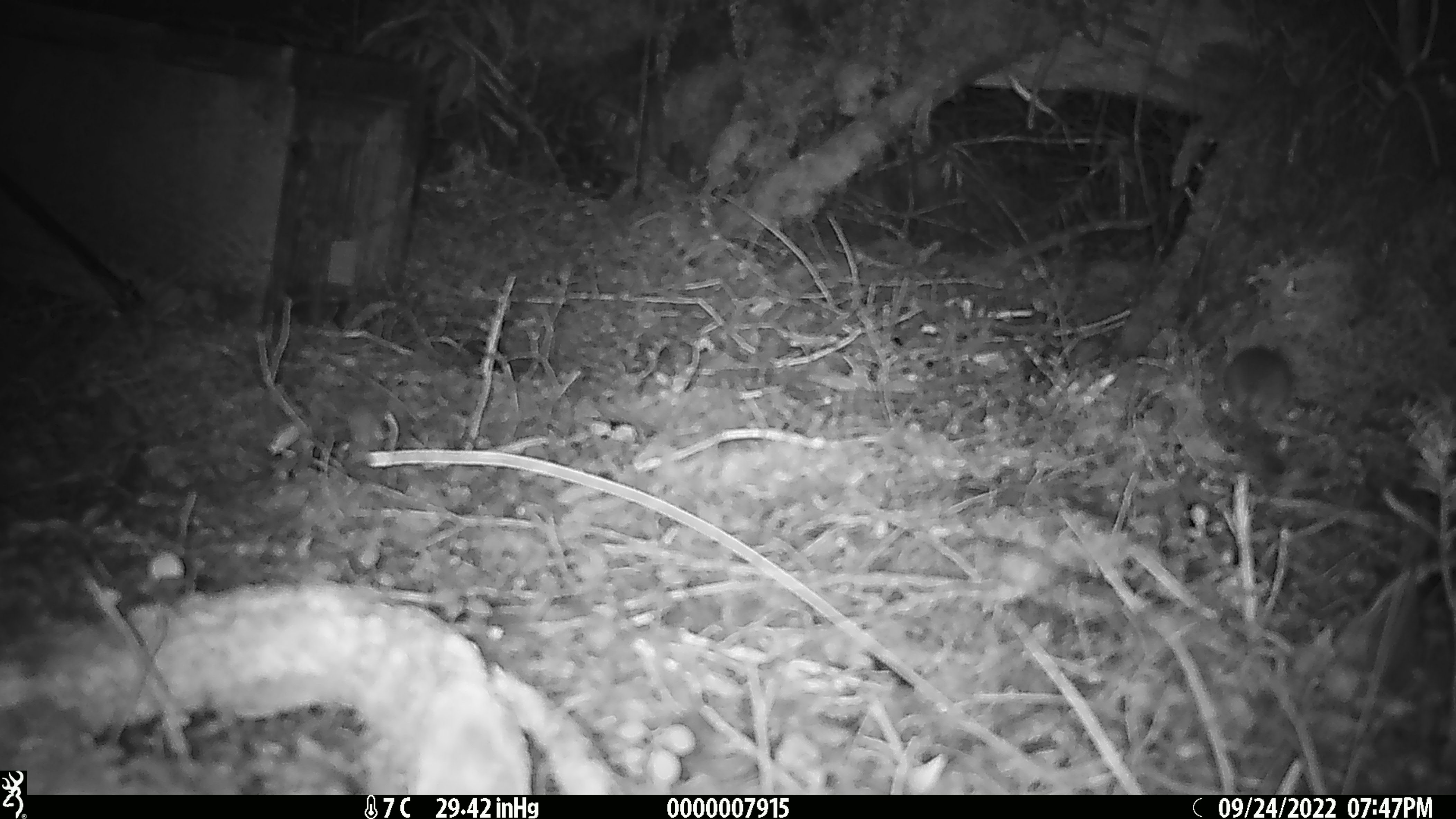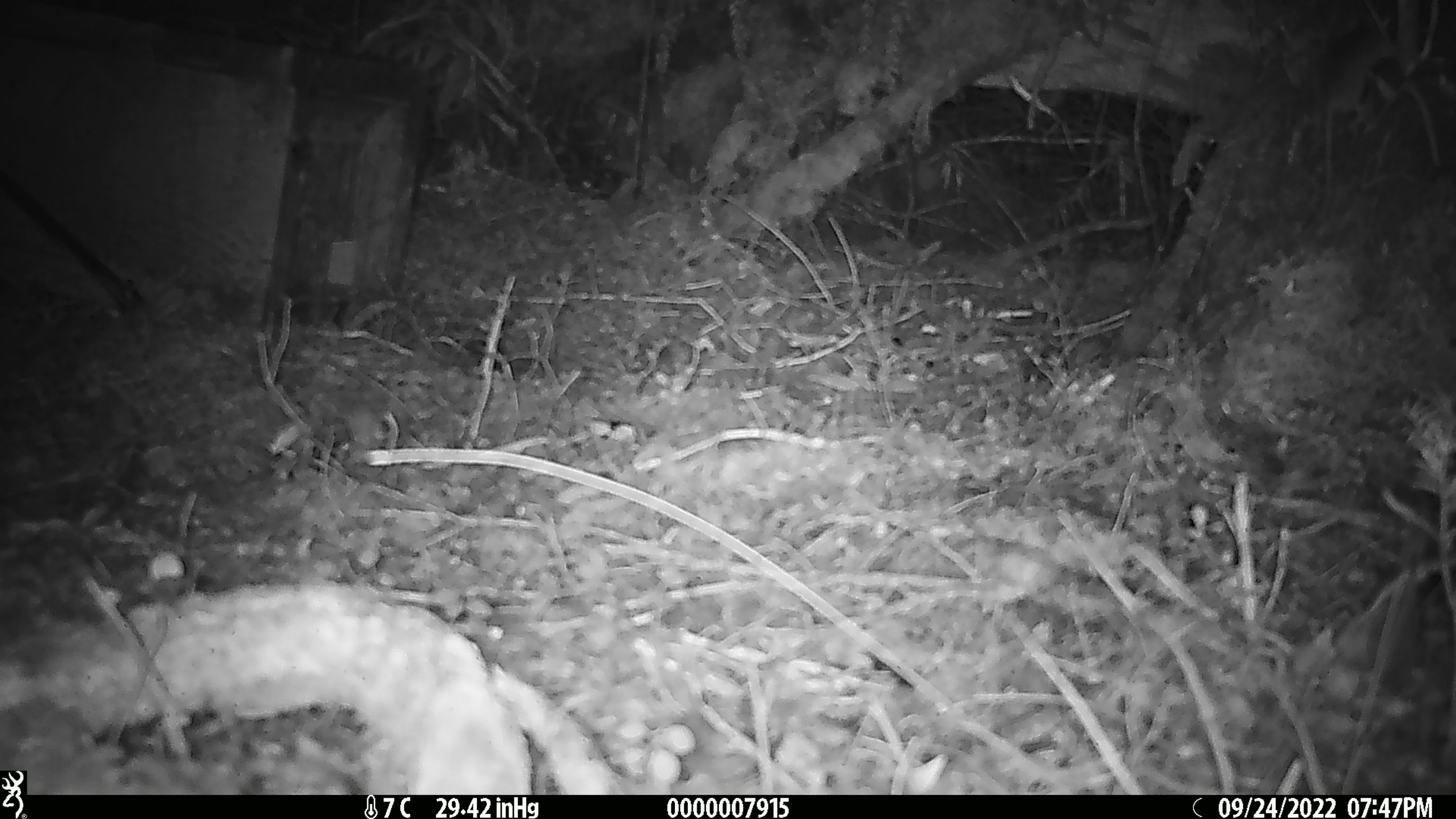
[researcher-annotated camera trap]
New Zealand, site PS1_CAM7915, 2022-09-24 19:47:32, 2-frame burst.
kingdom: Animalia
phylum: Chordata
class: Mammalia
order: Rodentia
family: Muridae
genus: Mus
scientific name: Mus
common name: mouse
Mouse (Mus).